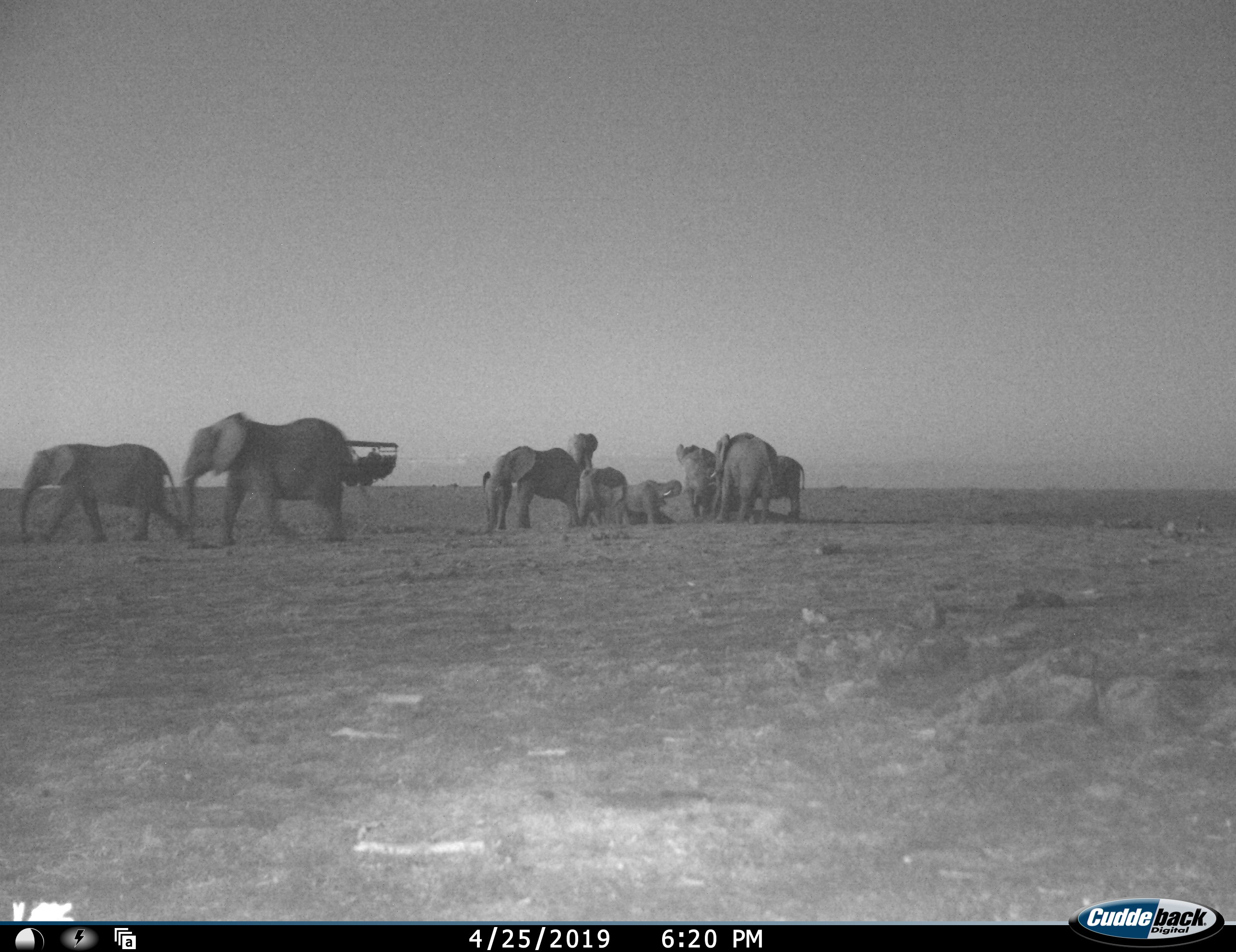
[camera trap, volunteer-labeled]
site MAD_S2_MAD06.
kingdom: Animalia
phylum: Chordata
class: Mammalia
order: Proboscidea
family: Elephantidae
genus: Loxodonta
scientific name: Loxodonta africana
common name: african bush elephant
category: elephant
Elephant (african bush elephant) (Loxodonta africana), count 10. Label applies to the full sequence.